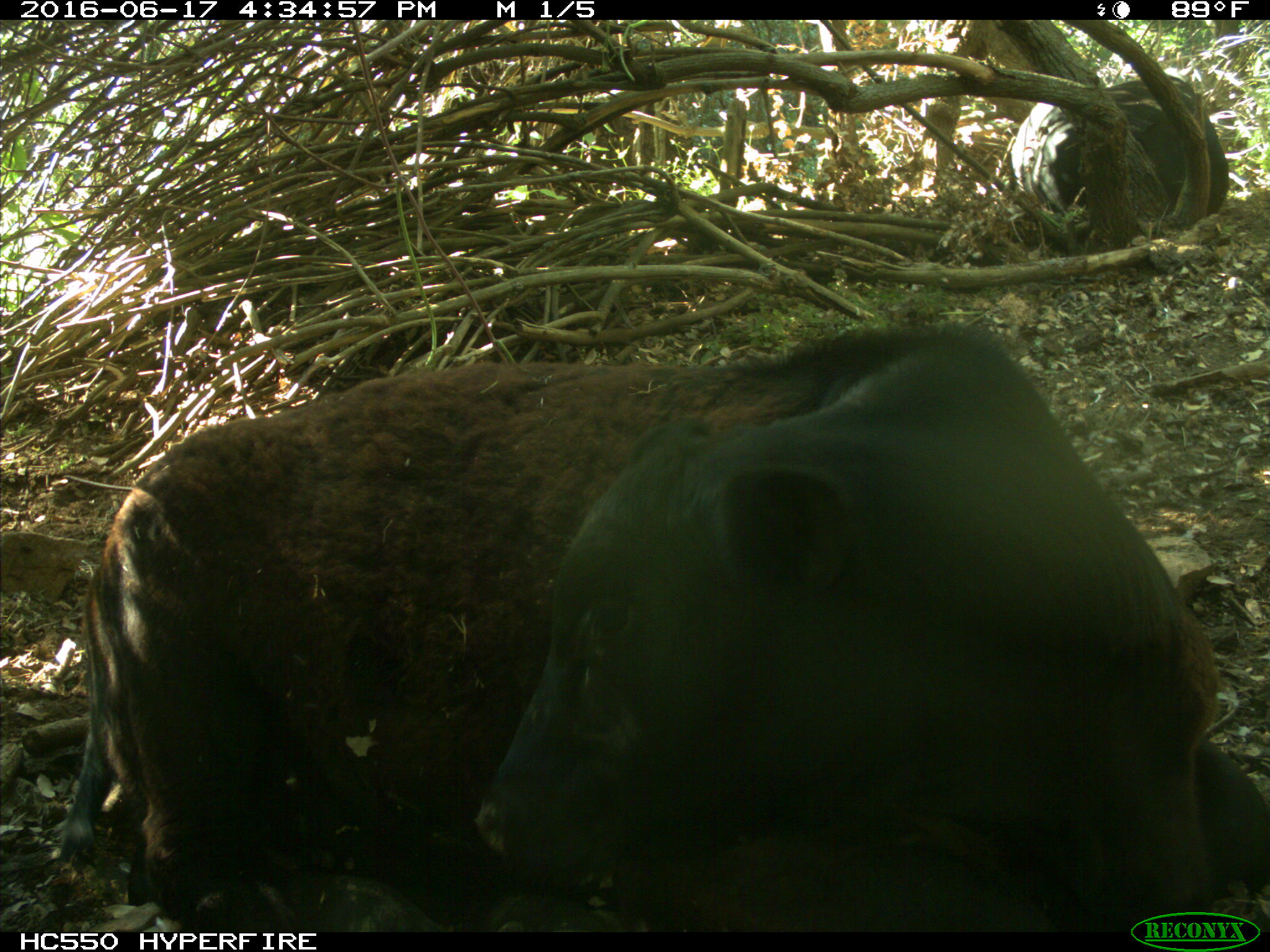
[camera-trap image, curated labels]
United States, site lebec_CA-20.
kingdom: Animalia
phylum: Chordata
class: Mammalia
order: Artiodactyla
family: Bovidae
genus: Bos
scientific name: Bos taurus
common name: domestic cow